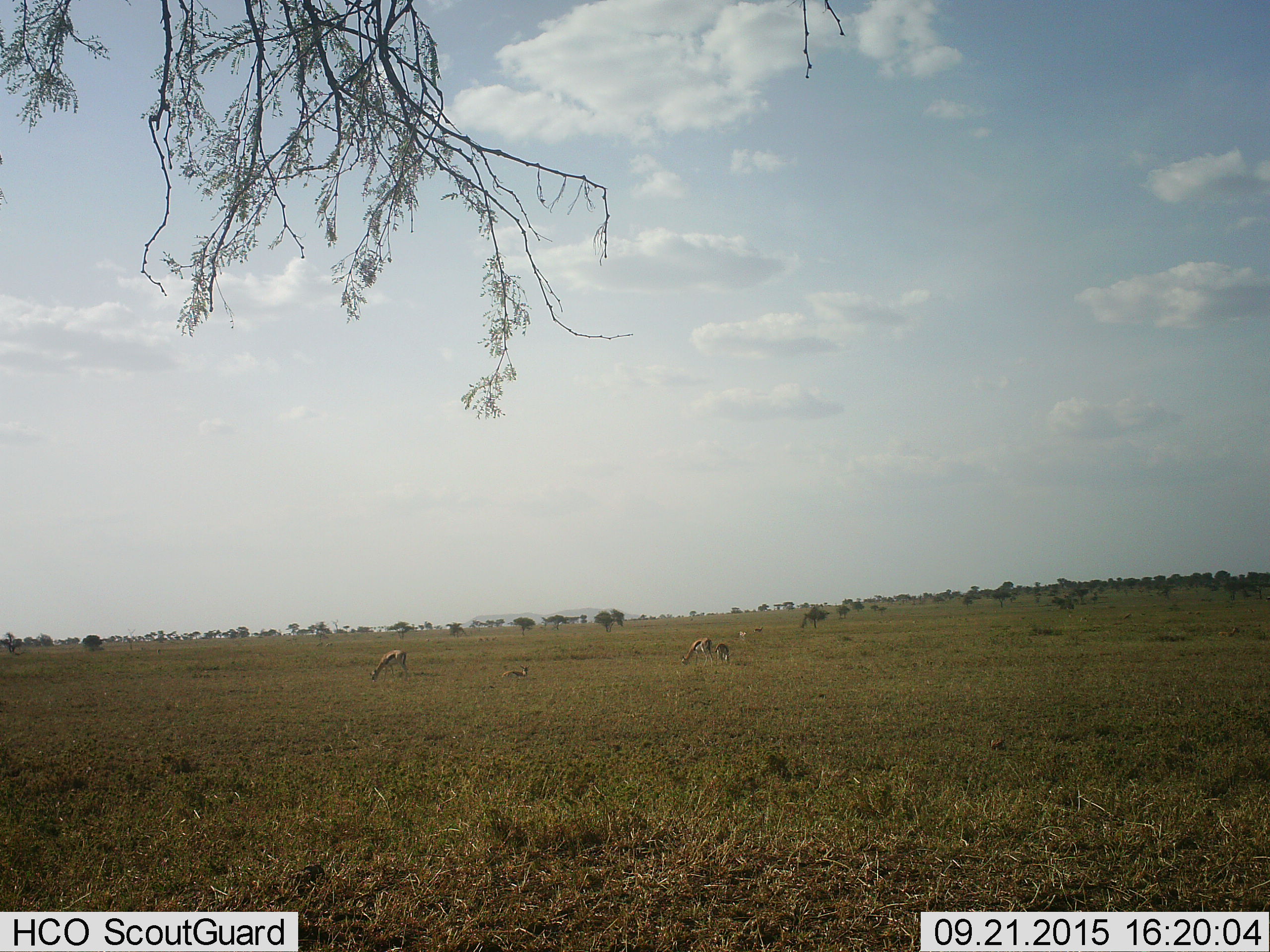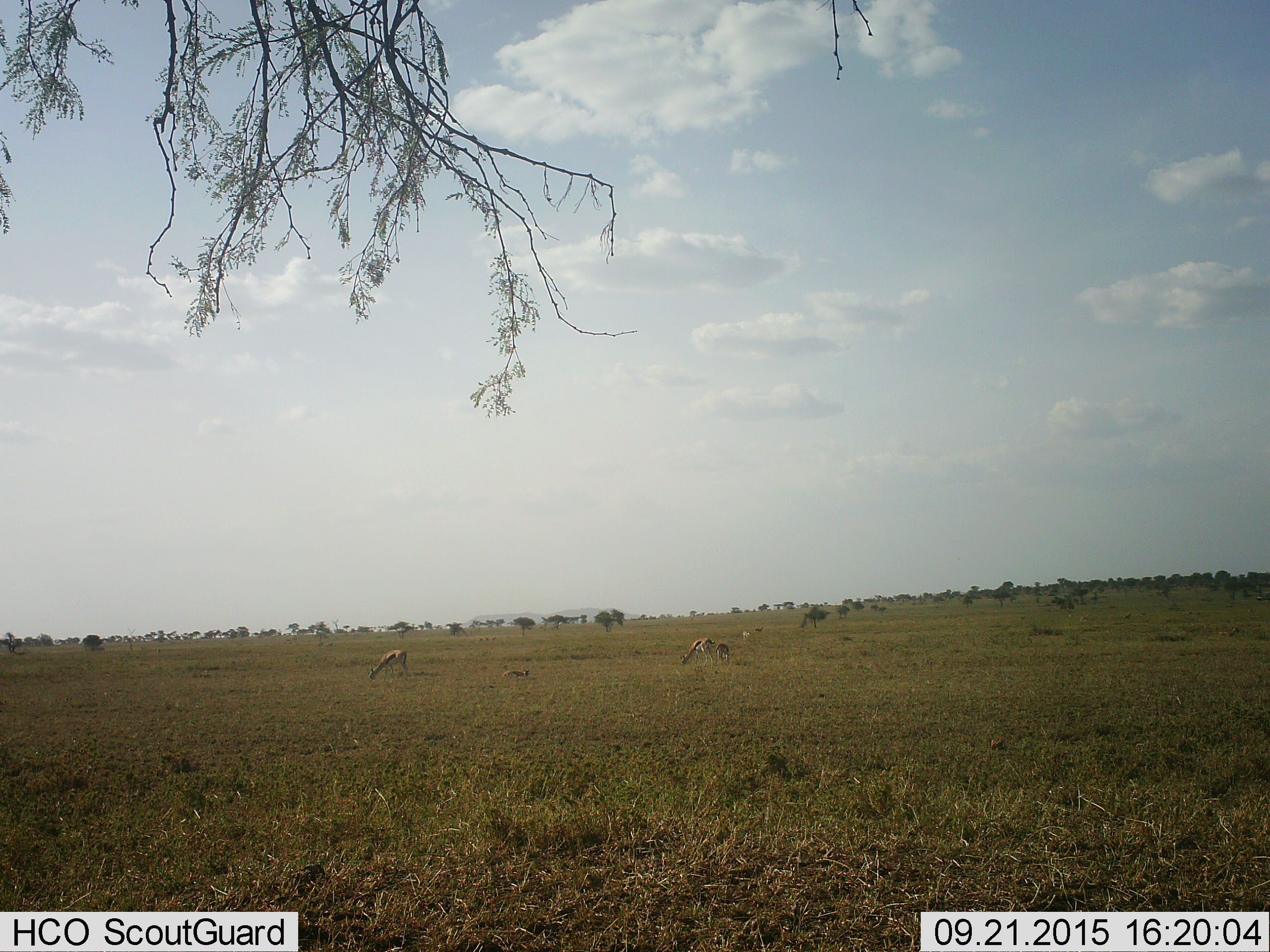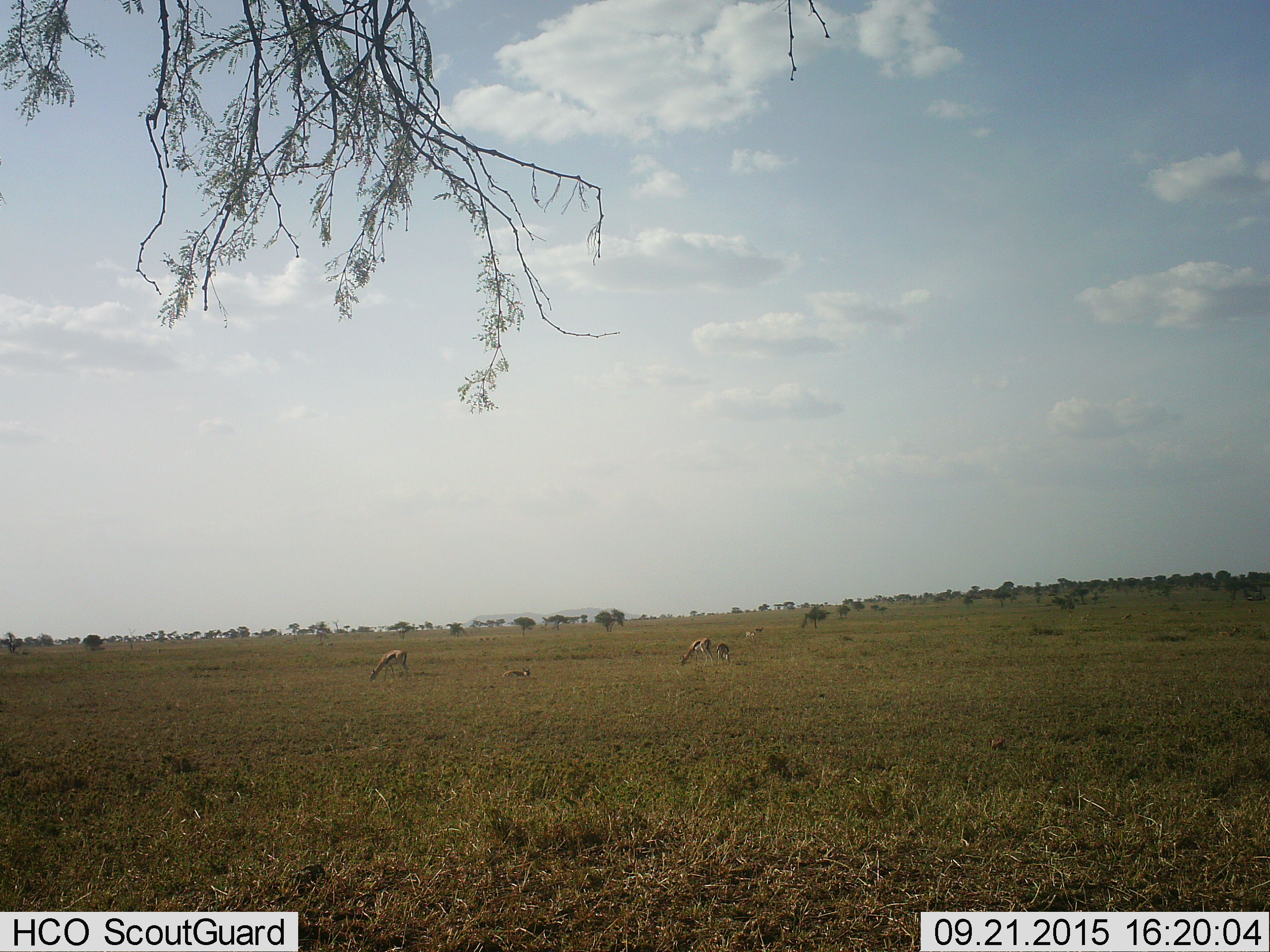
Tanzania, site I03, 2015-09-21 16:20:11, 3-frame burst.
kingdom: Animalia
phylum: Chordata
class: Mammalia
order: Artiodactyla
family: Bovidae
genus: Eudorcas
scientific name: Eudorcas thomsonii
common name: thomson's gazelle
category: gazellethomsons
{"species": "gazellethomsons (thomson's gazelle) (Eudorcas thomsonii)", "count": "6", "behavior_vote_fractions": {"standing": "12%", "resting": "62%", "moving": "12%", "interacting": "0%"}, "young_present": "50%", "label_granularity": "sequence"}